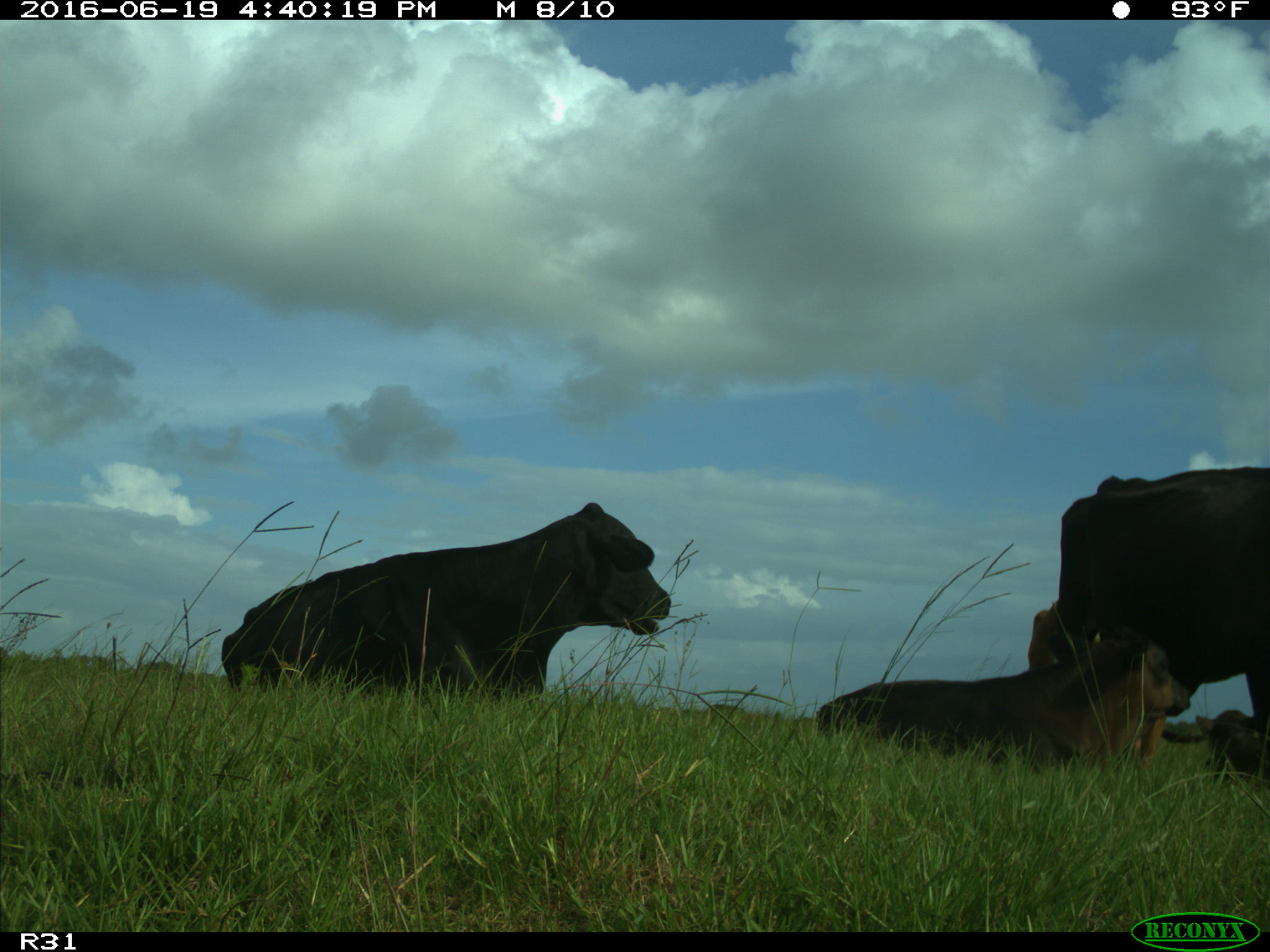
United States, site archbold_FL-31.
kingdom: Animalia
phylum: Chordata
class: Mammalia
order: Artiodactyla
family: Bovidae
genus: Bos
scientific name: Bos taurus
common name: domestic cow